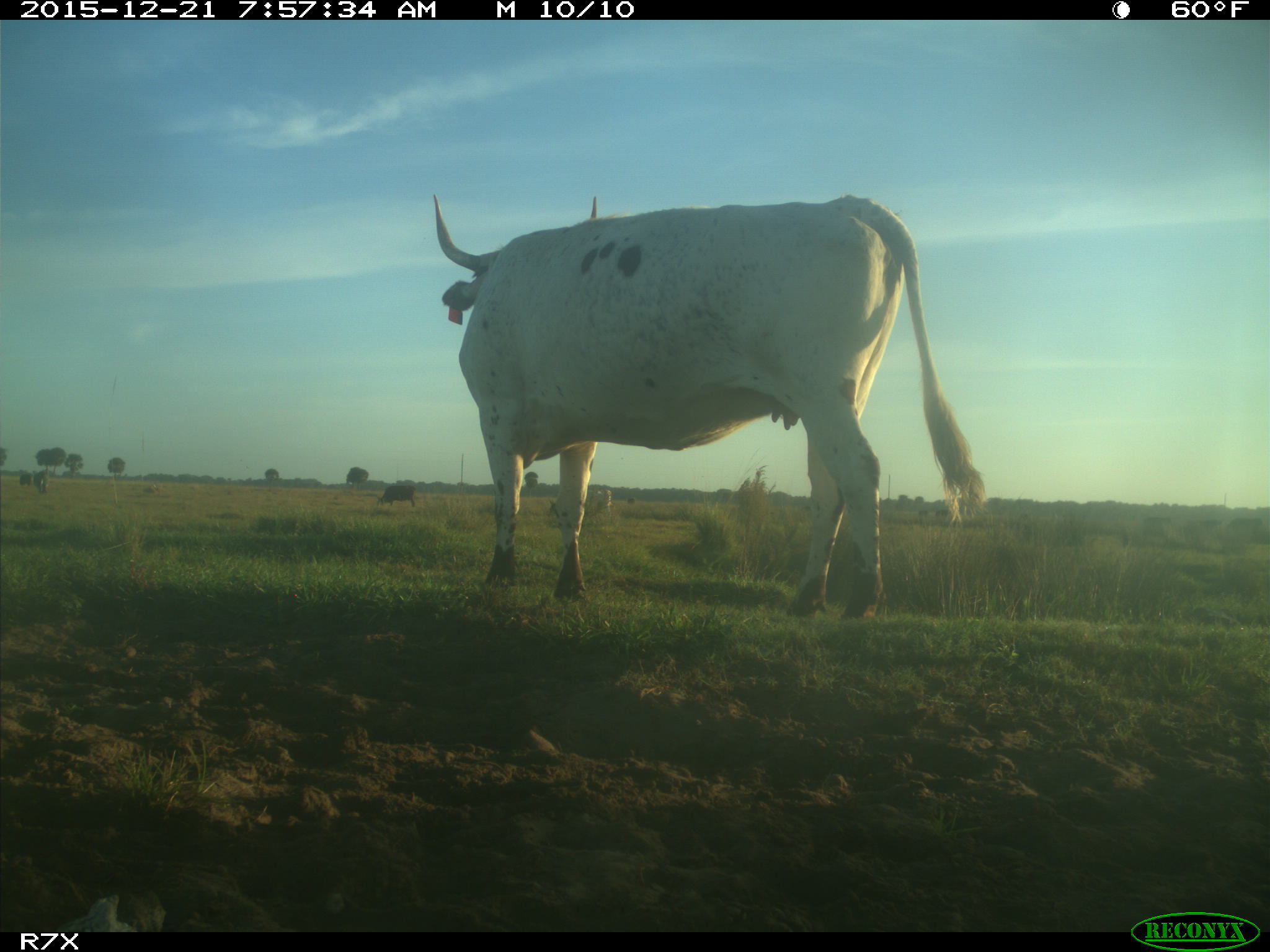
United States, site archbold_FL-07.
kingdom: Animalia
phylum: Chordata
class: Mammalia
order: Artiodactyla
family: Bovidae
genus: Bos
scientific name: Bos taurus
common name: domestic cow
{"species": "Bos taurus (domestic cow)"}